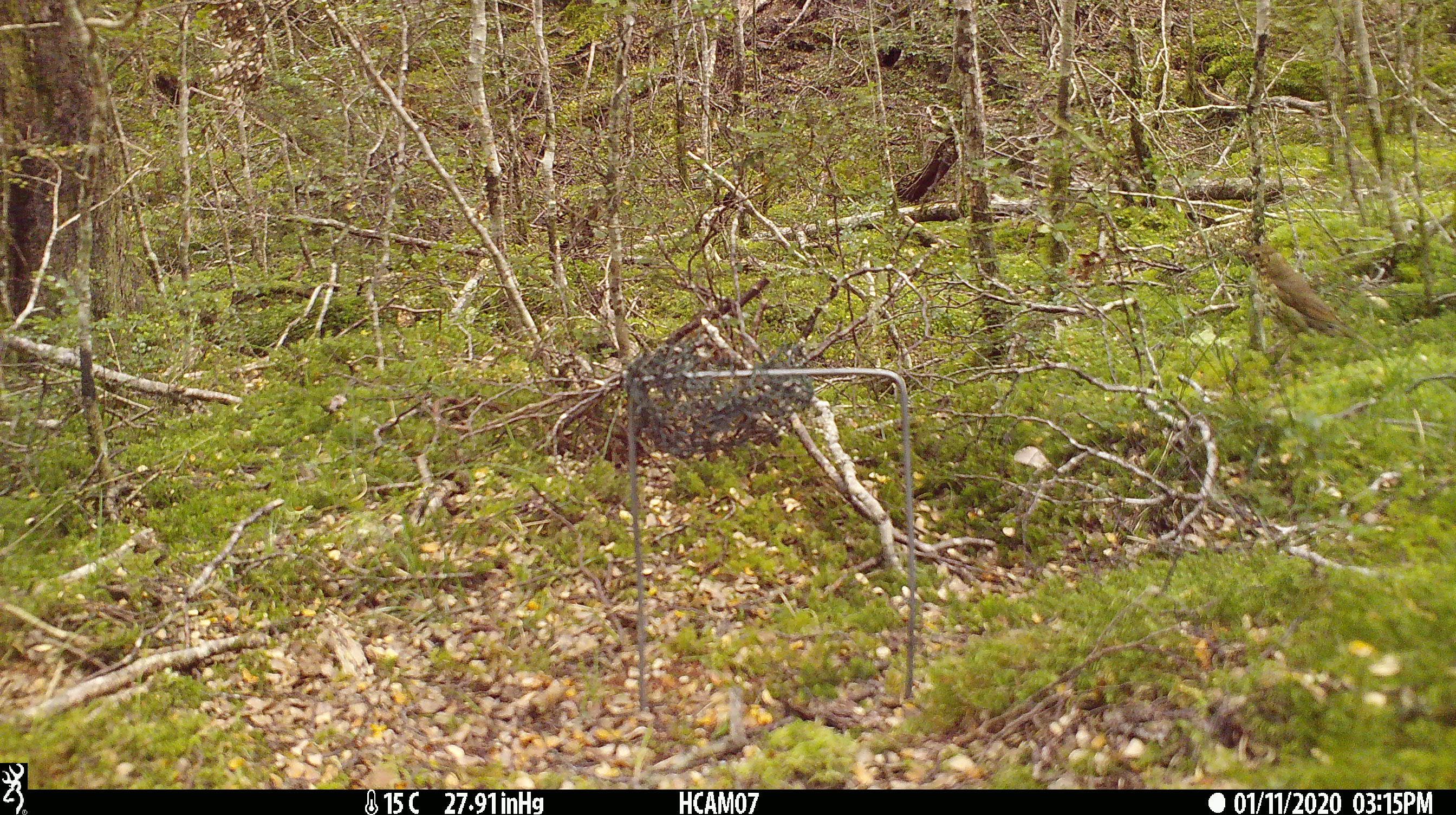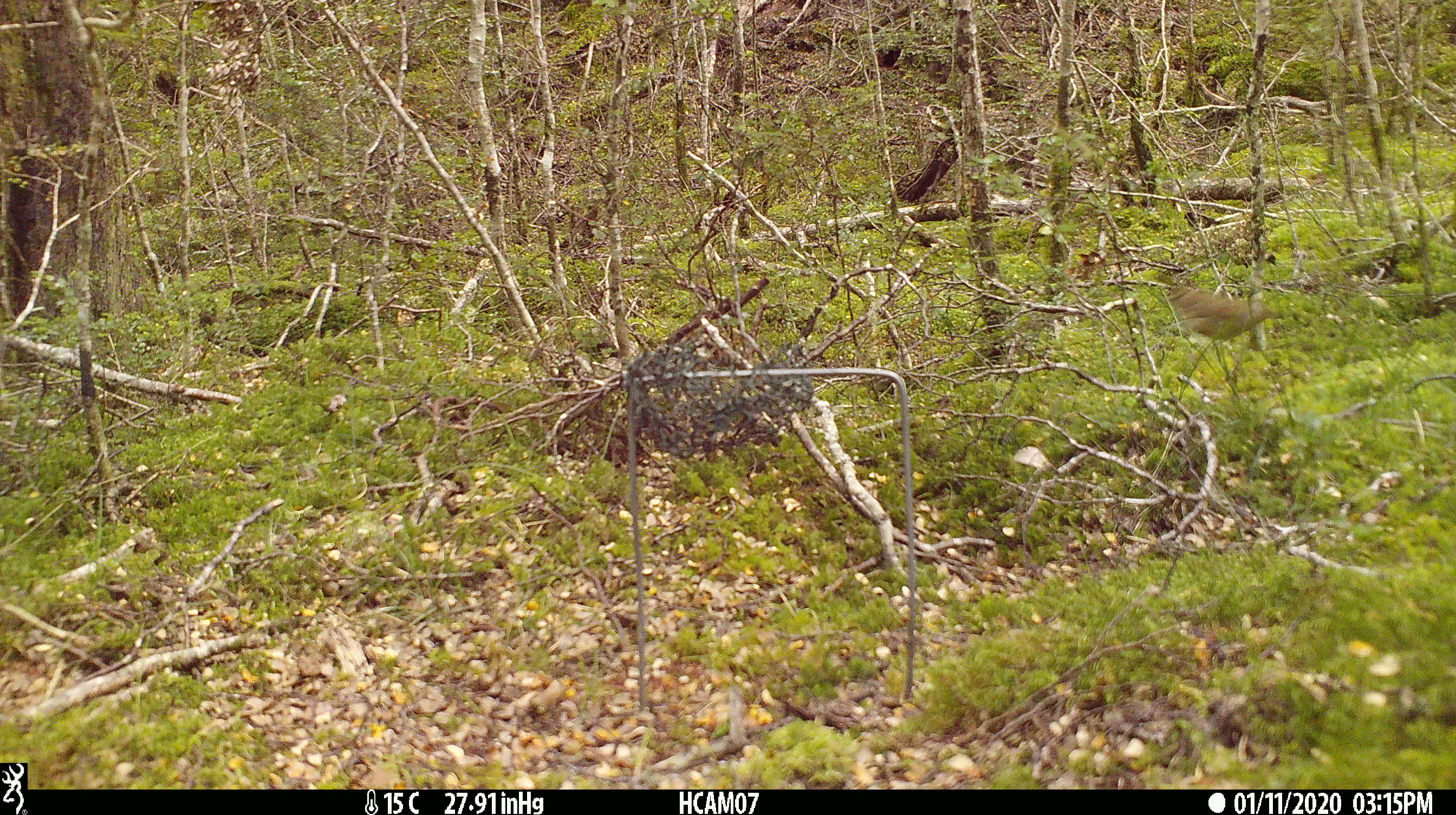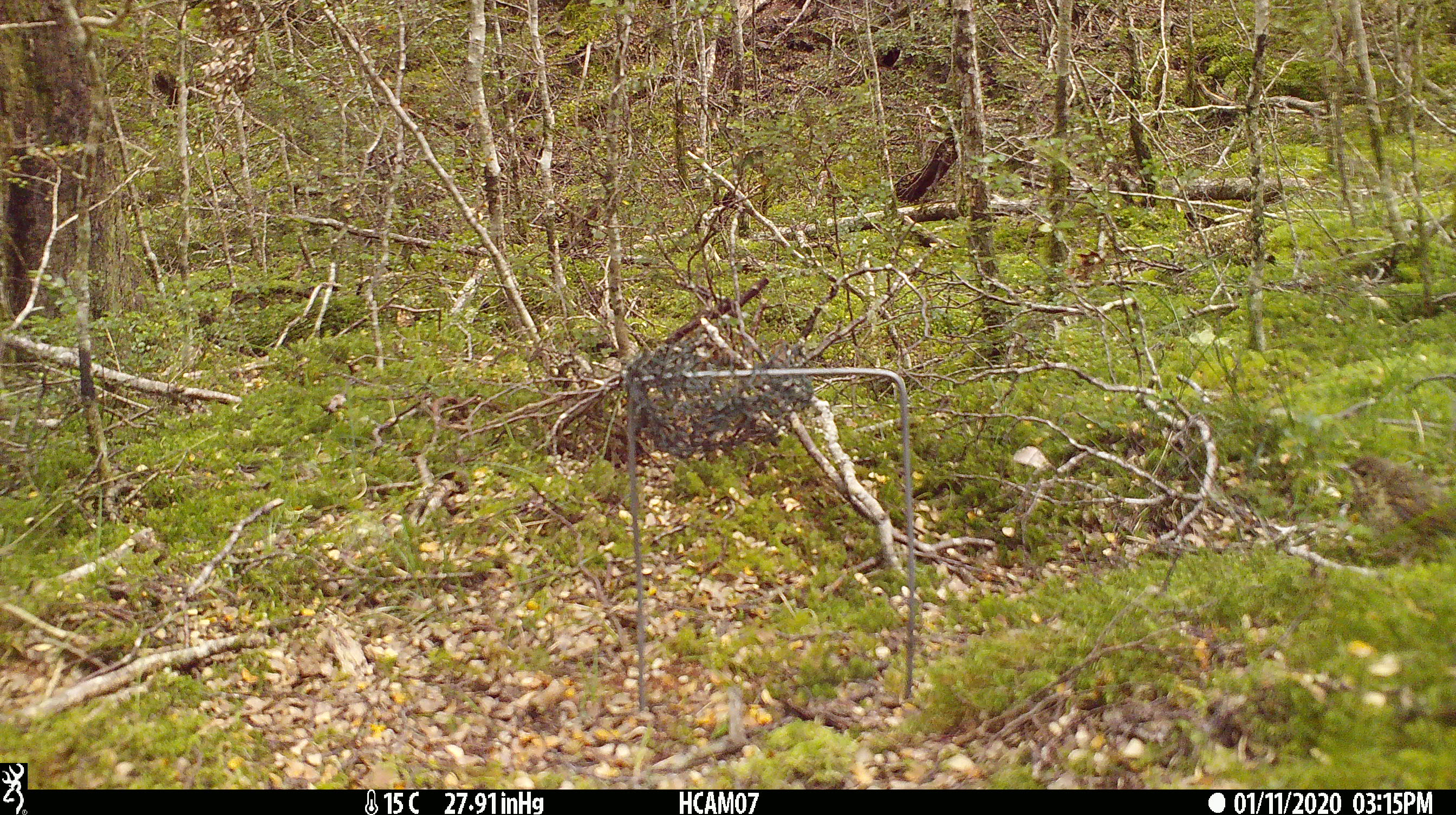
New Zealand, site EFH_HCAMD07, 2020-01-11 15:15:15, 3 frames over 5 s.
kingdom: Animalia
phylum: Chordata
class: Aves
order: Passeriformes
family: Turdidae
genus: Turdus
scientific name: Turdus philomelos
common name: song thrush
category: thrush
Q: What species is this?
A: Thrush (song thrush) (Turdus philomelos).